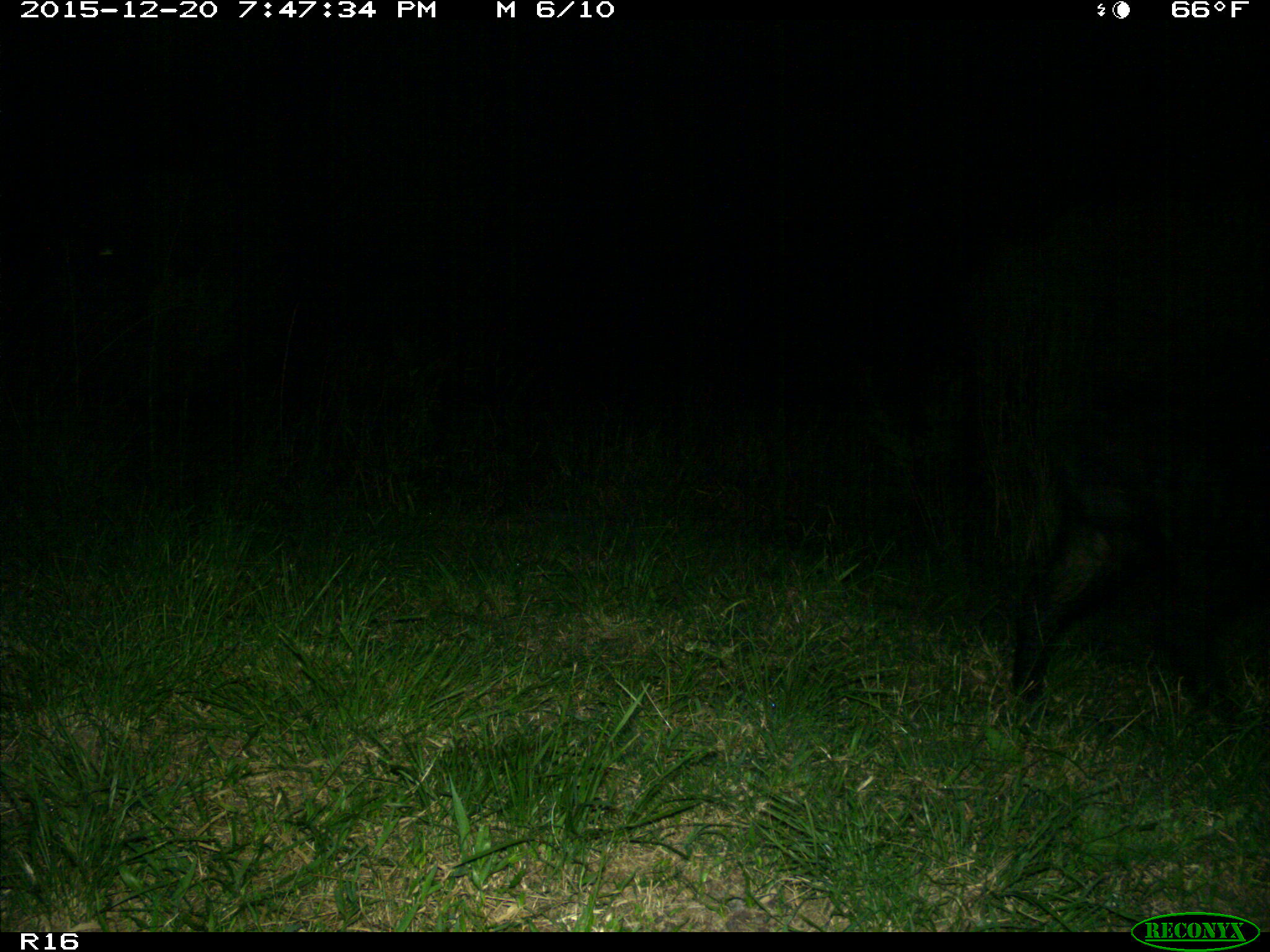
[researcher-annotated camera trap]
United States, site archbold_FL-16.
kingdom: Animalia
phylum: Chordata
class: Mammalia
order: Artiodactyla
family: Suidae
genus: Sus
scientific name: Sus scrofa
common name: wild boar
Sus scrofa (wild boar).